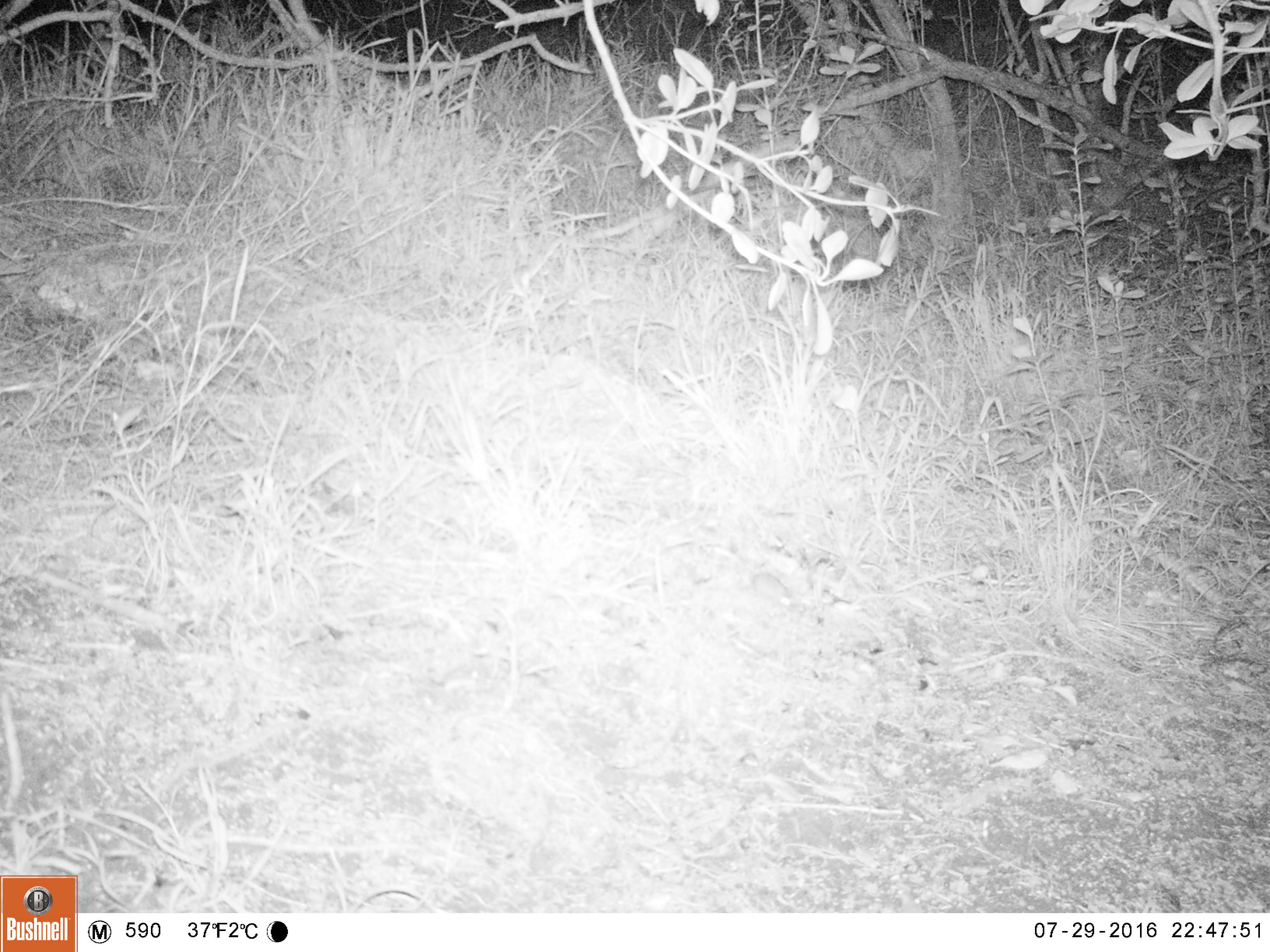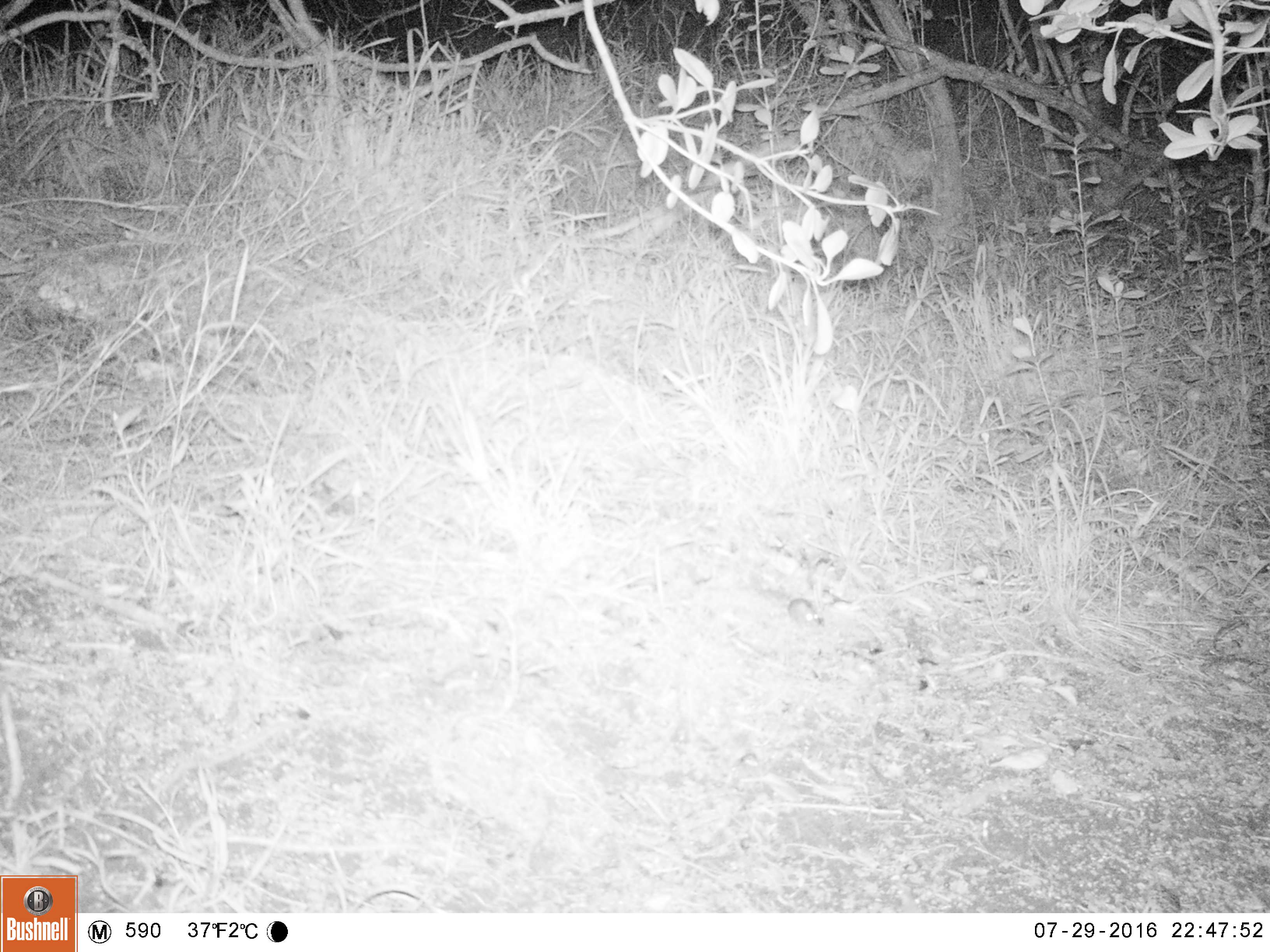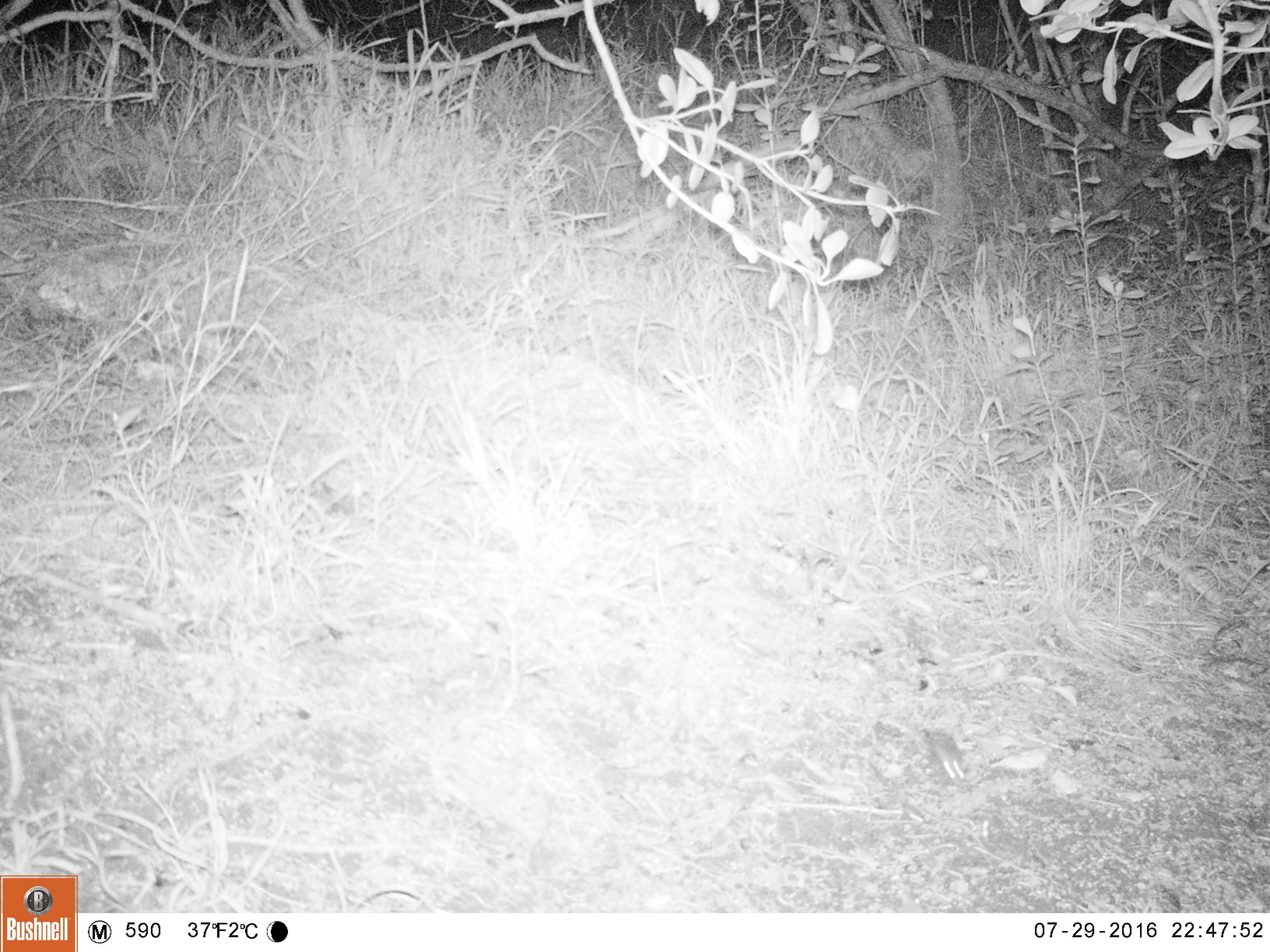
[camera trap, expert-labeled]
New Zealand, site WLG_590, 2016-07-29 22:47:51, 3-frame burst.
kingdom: Animalia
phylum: Chordata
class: Mammalia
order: Rodentia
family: Muridae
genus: Mus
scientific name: Mus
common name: mouse